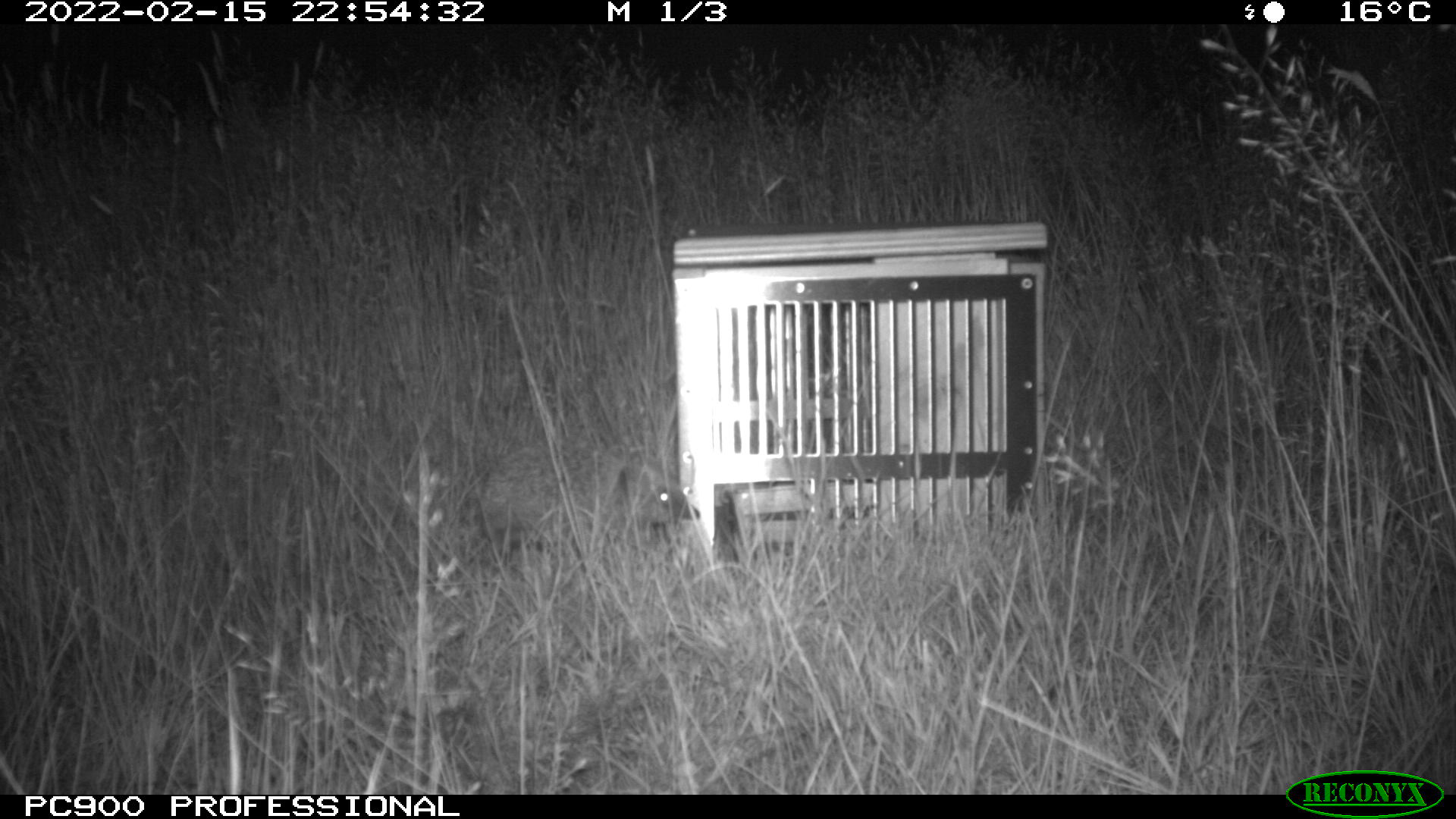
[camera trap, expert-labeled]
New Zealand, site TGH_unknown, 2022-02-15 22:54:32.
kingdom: Animalia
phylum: Chordata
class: Mammalia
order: Eulipotyphla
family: Erinaceidae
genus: Erinaceus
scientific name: Erinaceus europaeus europaeus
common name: european hedgehog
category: hedgehog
Hedgehog (european hedgehog) (Erinaceus europaeus europaeus).